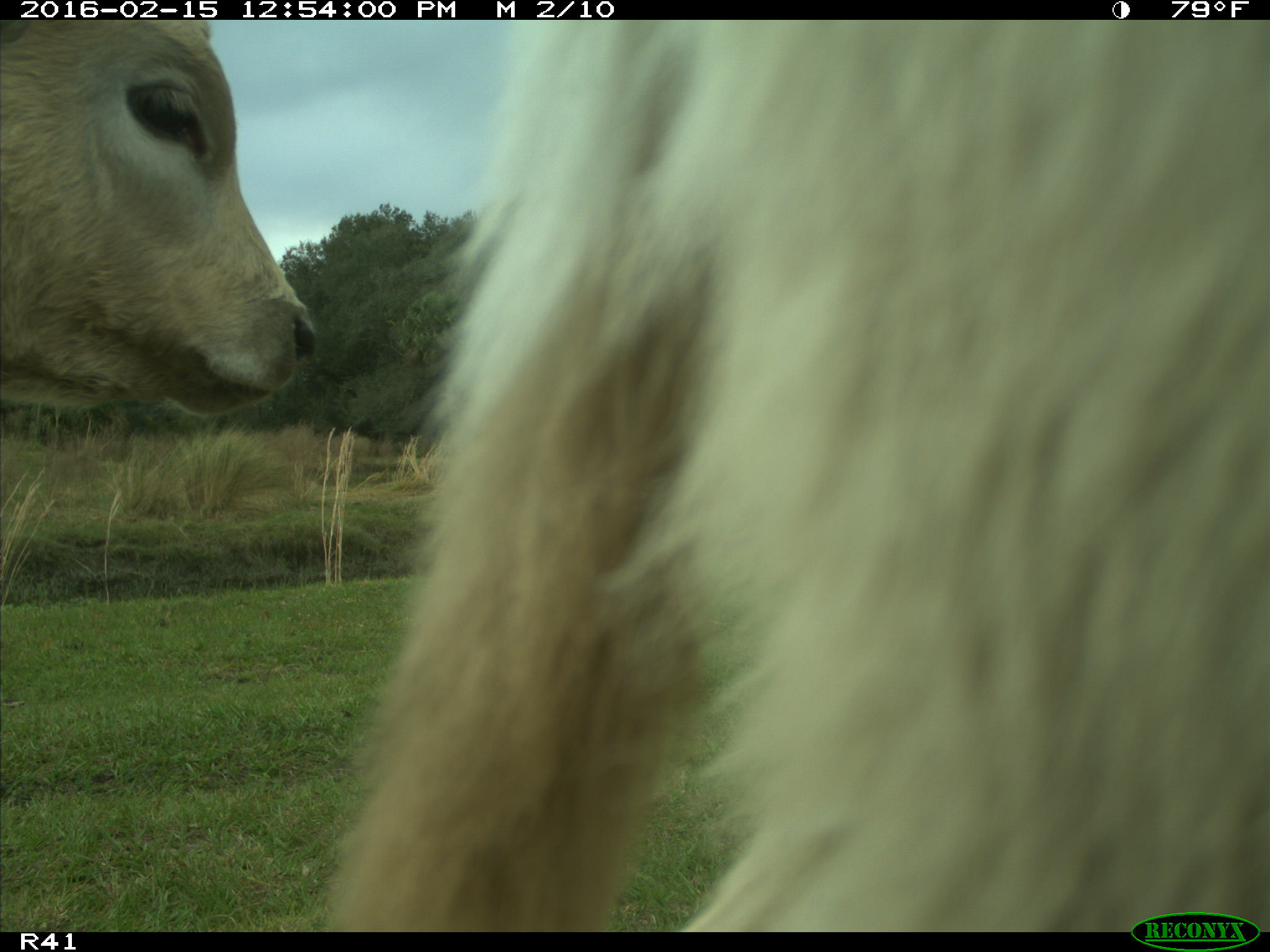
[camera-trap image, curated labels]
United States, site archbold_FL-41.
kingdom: Animalia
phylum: Chordata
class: Mammalia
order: Artiodactyla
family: Bovidae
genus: Bos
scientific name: Bos taurus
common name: domestic cow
Bos taurus (domestic cow).